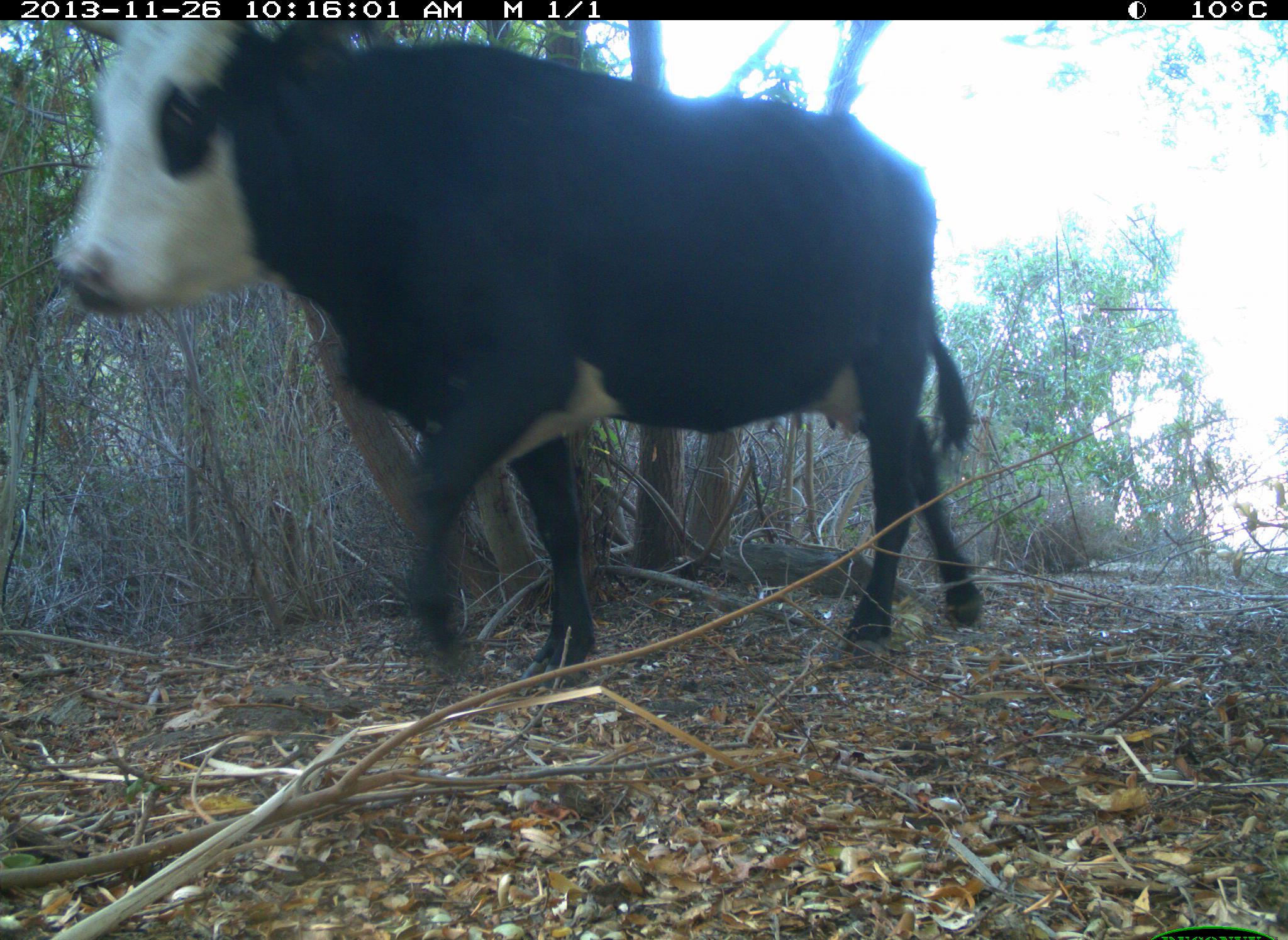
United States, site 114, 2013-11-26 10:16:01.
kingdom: Animalia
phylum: Chordata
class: Mammalia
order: Artiodactyla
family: Bovidae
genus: Bos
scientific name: Bos taurus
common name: cow